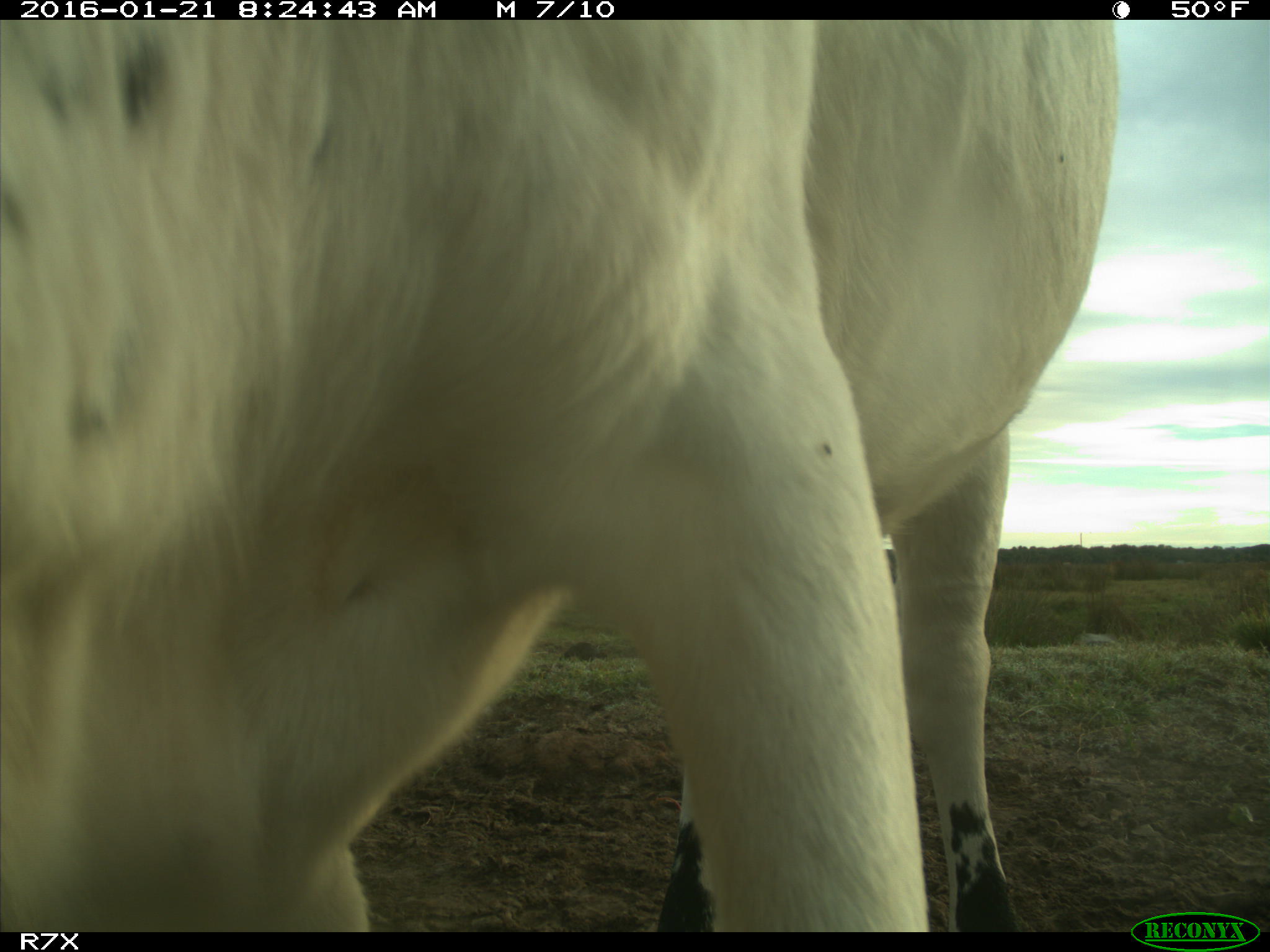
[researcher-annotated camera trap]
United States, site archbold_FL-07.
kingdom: Animalia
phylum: Chordata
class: Mammalia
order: Artiodactyla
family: Bovidae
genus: Bos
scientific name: Bos taurus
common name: domestic cow